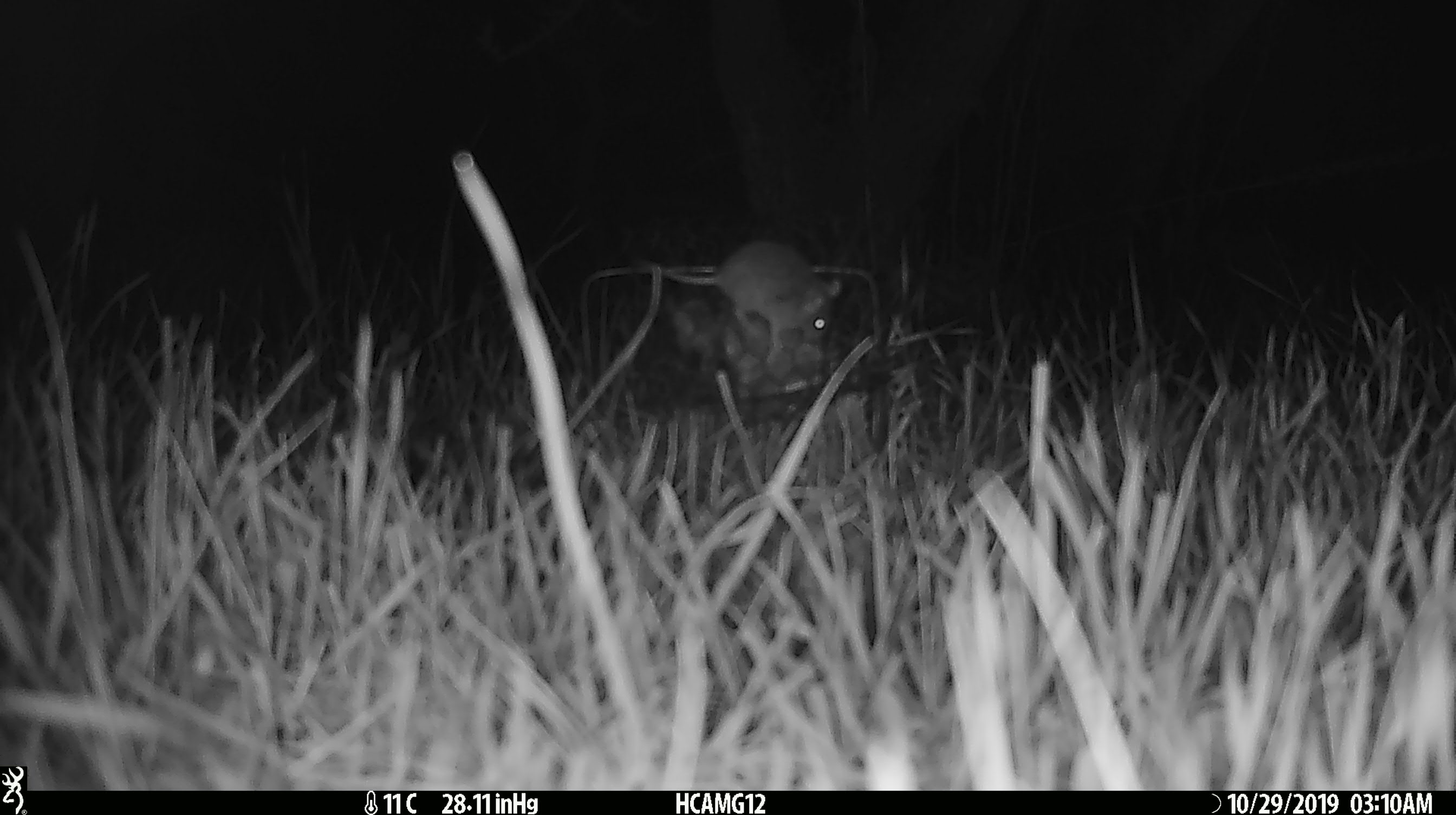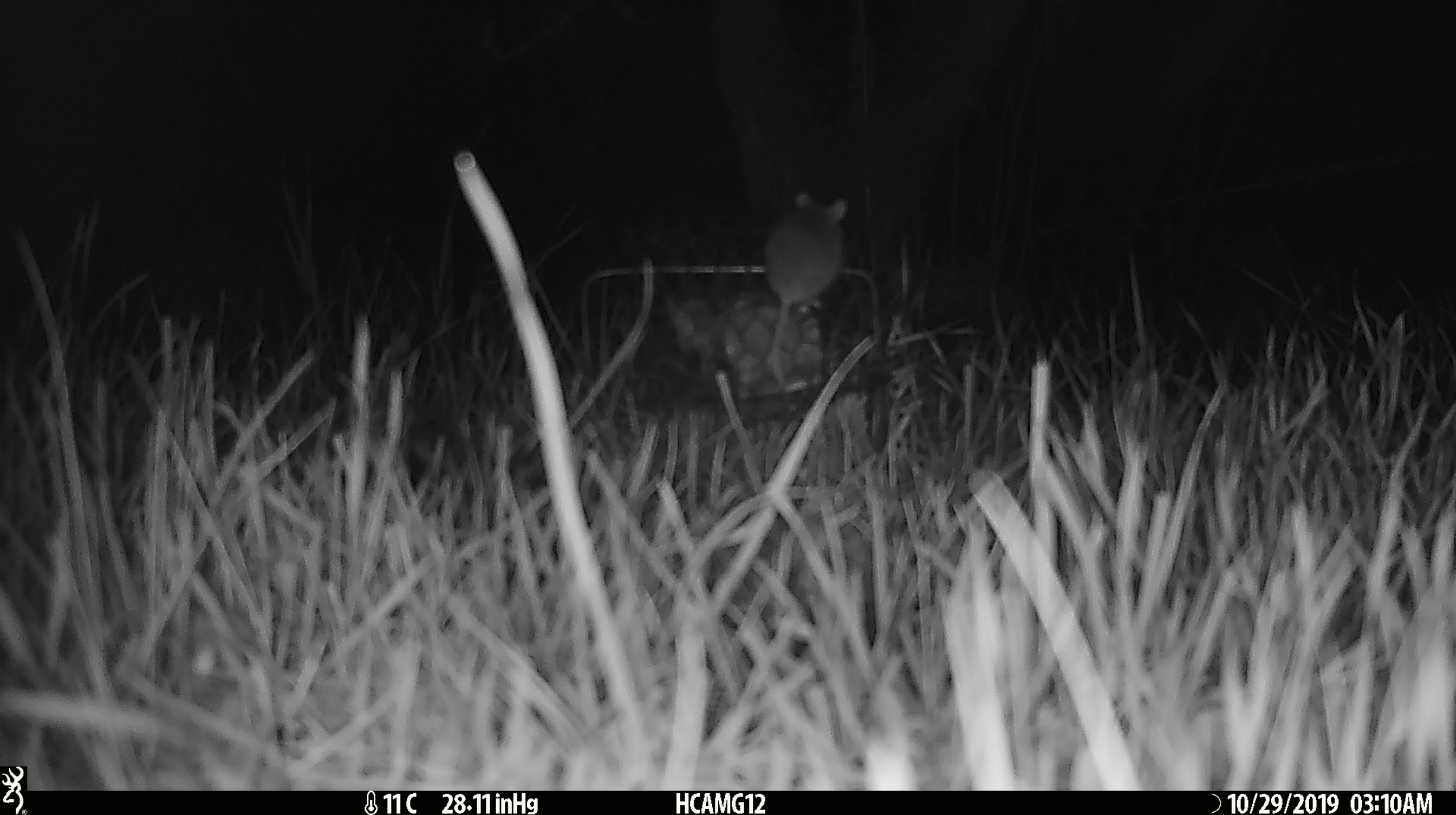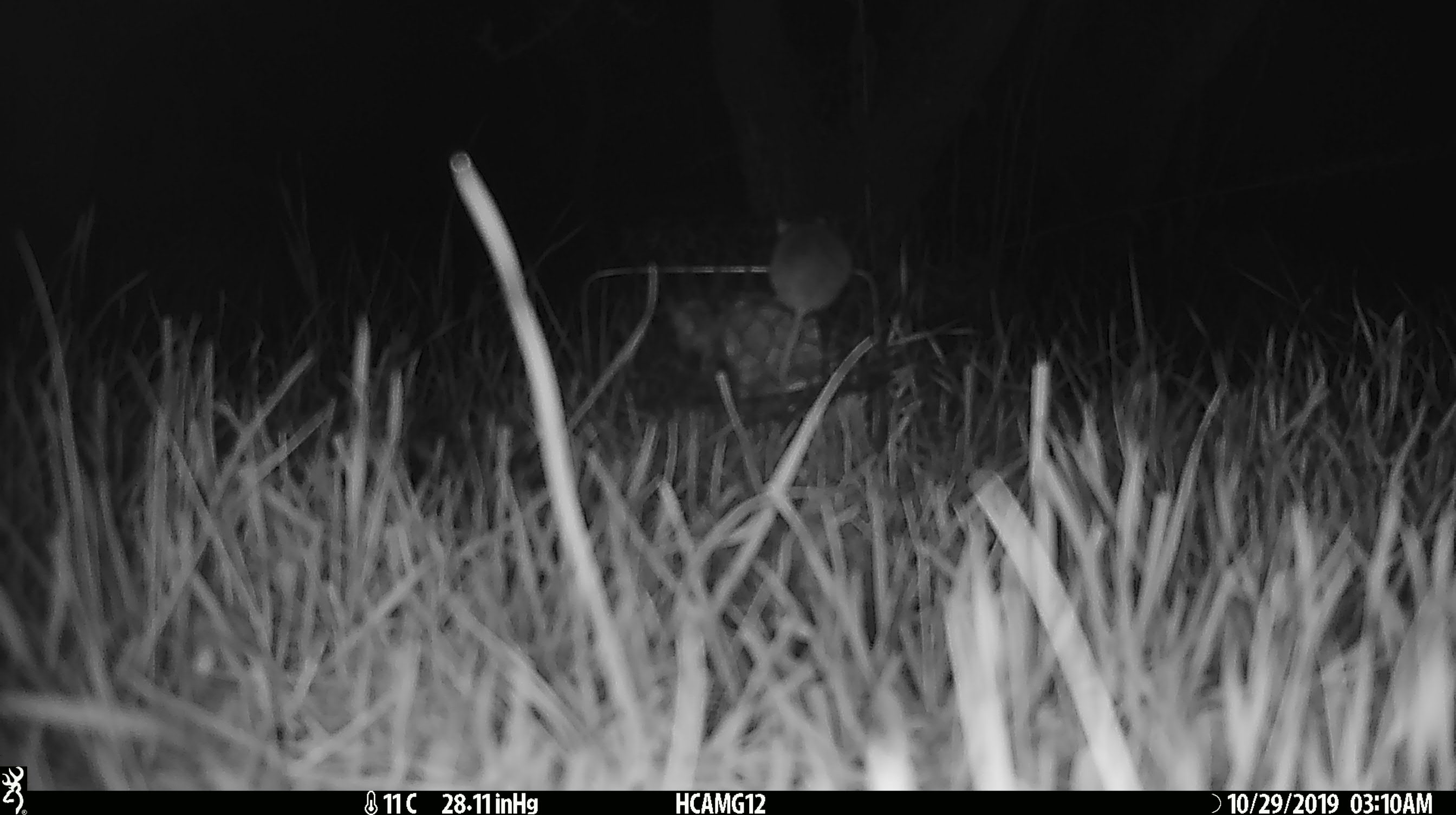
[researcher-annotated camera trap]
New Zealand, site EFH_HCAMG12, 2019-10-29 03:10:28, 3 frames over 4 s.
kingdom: Animalia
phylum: Chordata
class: Mammalia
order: Rodentia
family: Muridae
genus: Mus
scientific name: Mus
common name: mouse